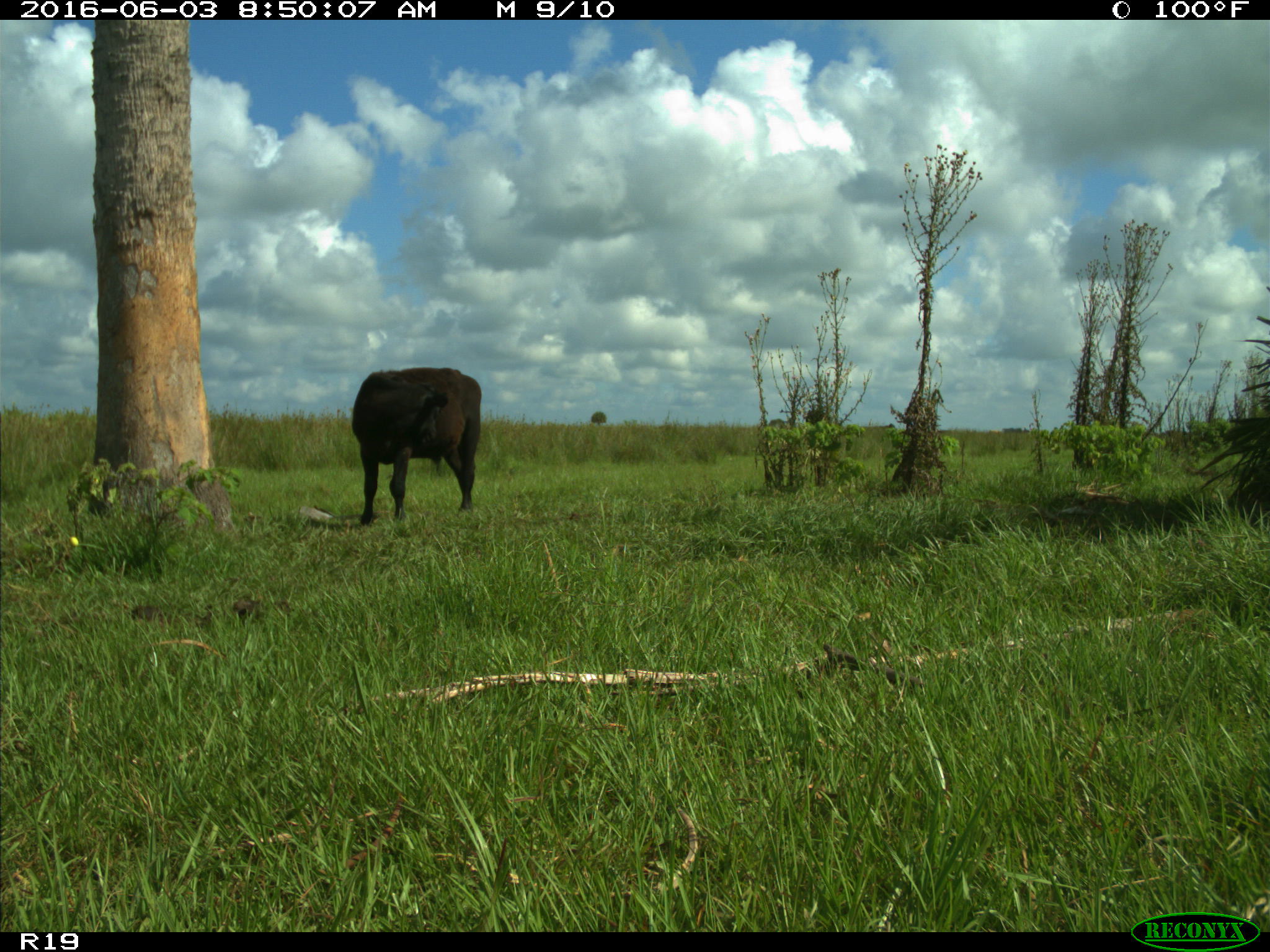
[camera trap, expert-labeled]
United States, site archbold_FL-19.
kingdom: Animalia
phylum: Chordata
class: Mammalia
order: Artiodactyla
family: Bovidae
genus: Bos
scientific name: Bos taurus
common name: domestic cow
Bos taurus (domestic cow).